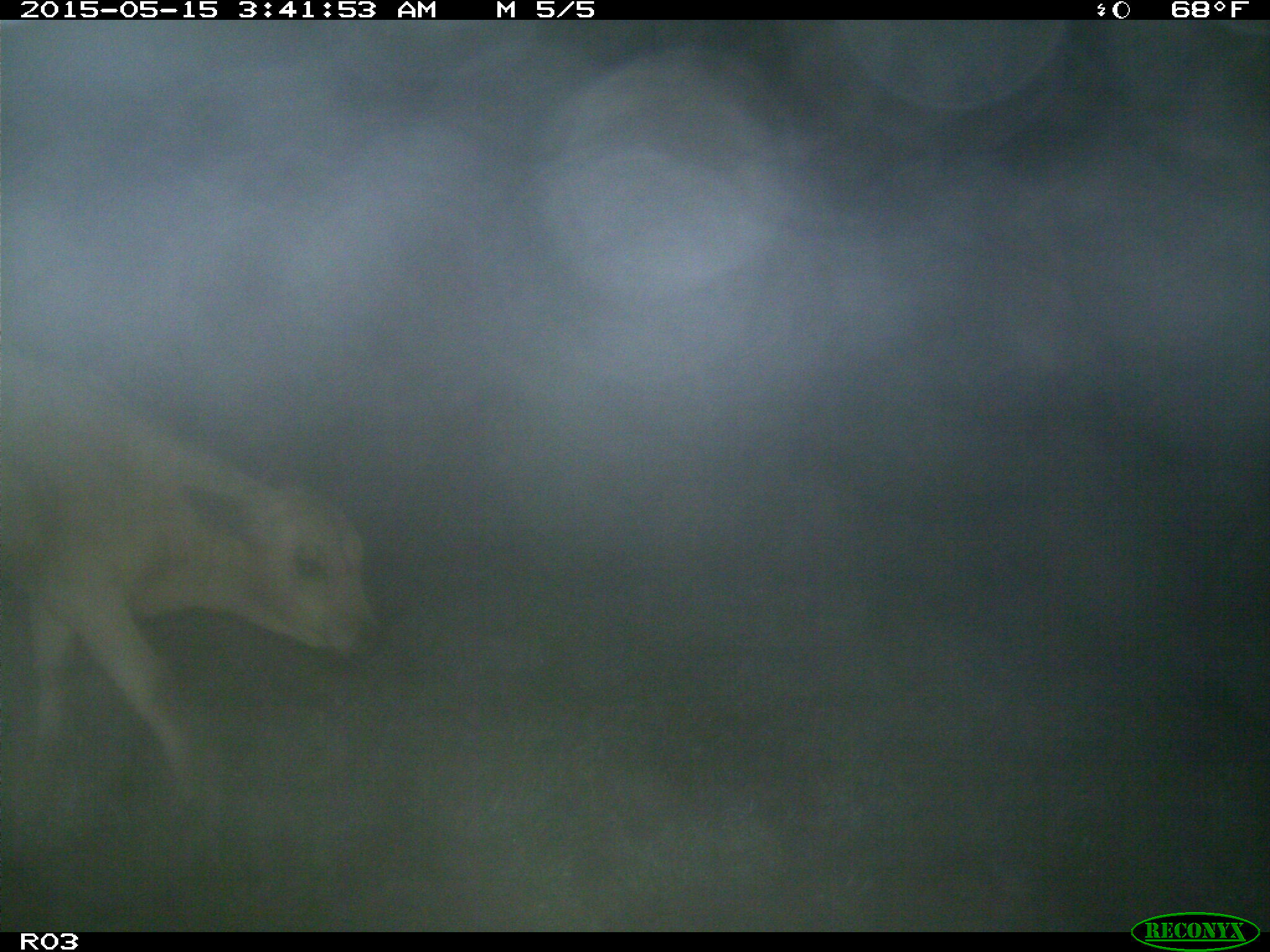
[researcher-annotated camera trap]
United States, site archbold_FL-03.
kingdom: Animalia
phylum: Chordata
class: Mammalia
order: Artiodactyla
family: Bovidae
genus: Bos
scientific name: Bos taurus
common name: domestic cow